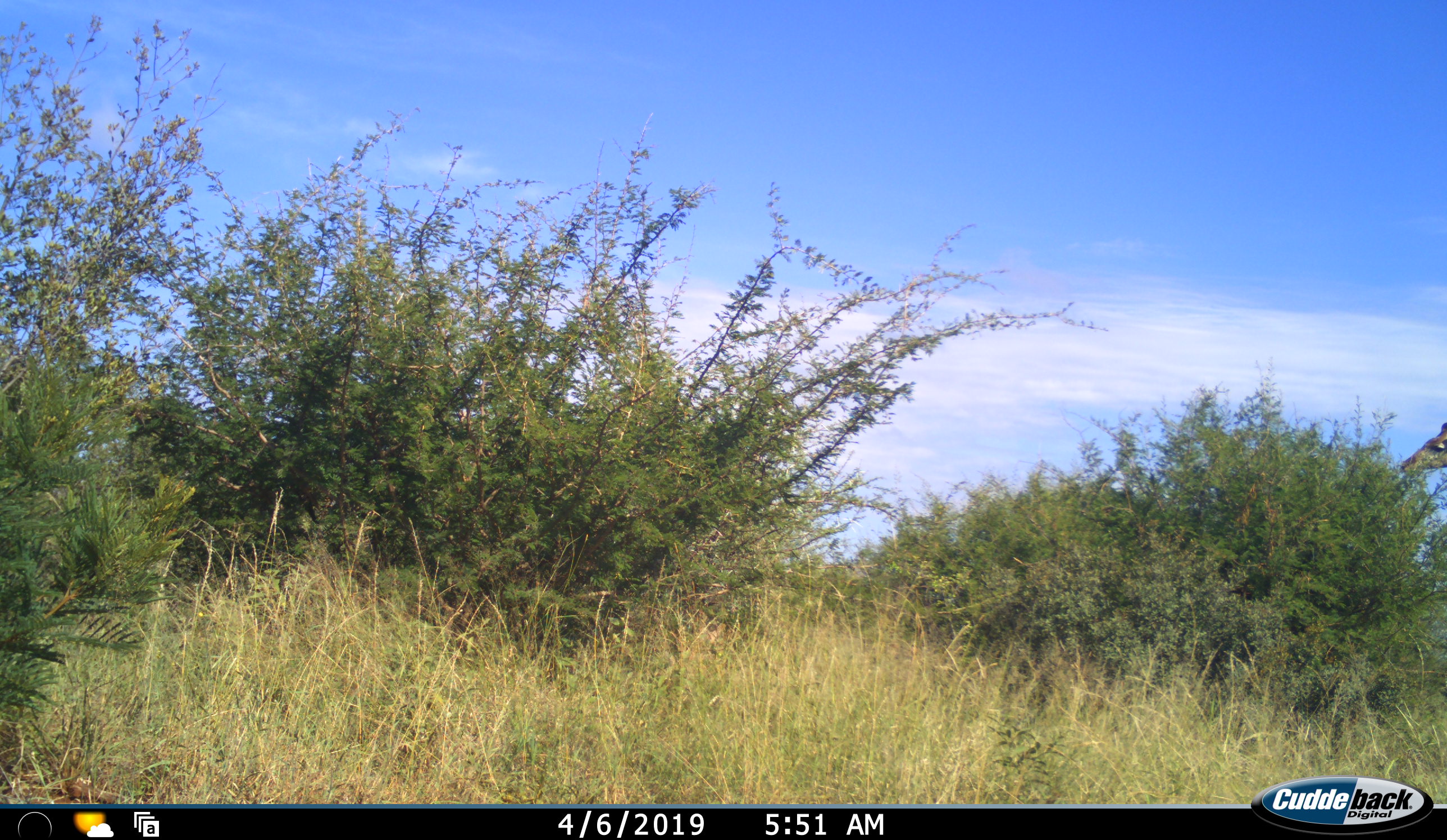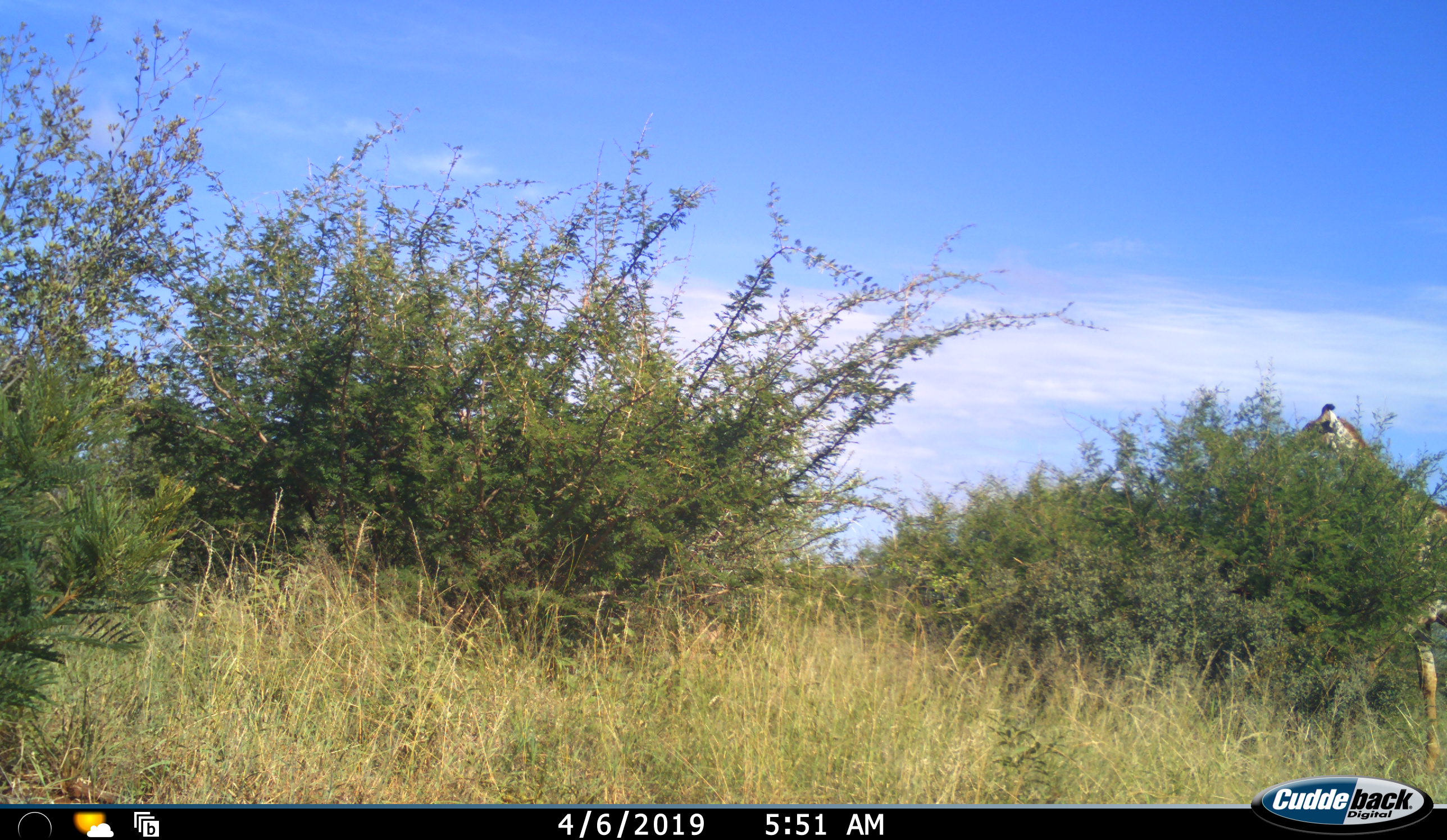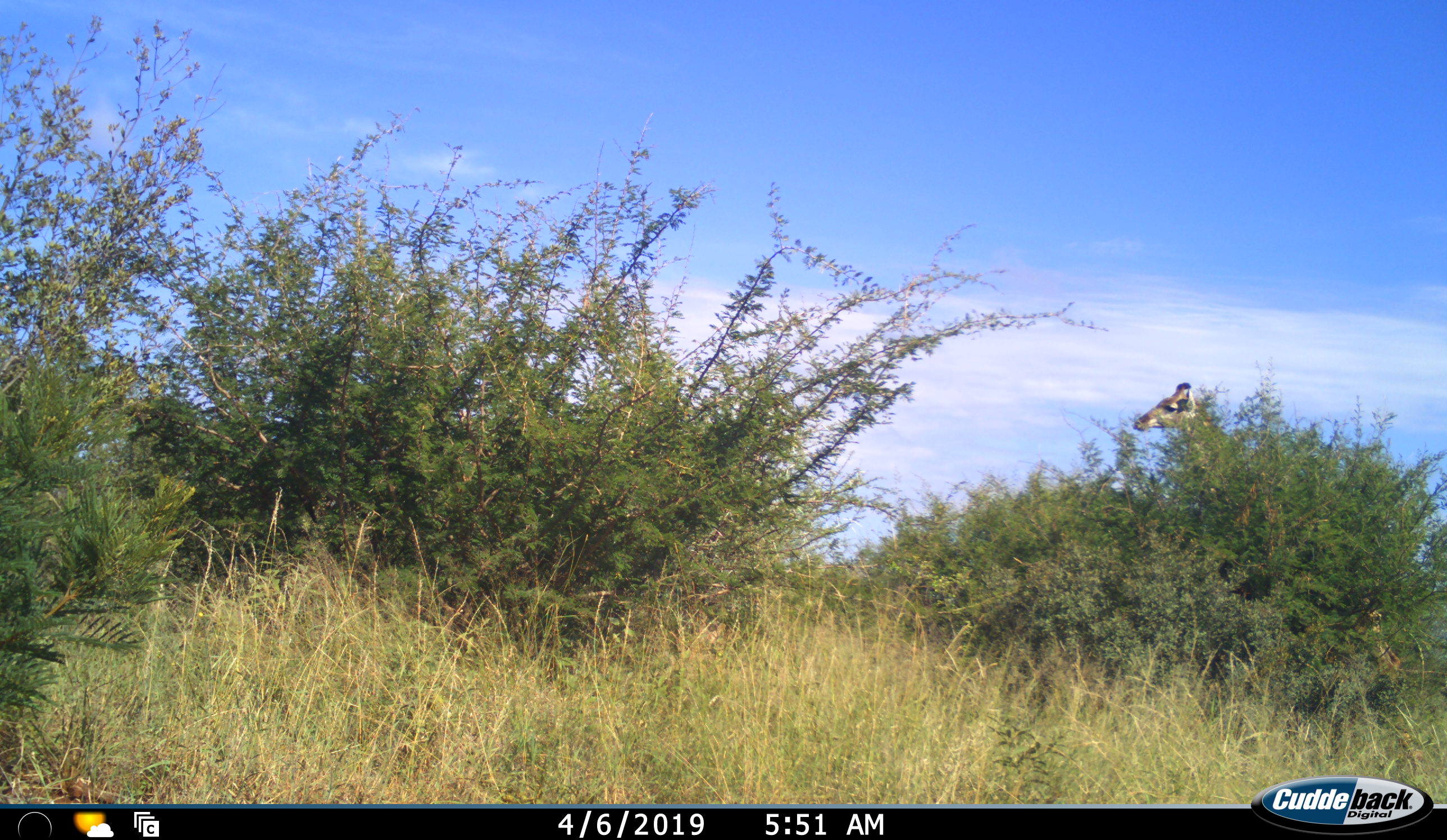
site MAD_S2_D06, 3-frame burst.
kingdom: Animalia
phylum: Chordata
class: Mammalia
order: Artiodactyla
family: Giraffidae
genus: Giraffa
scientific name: Giraffa camelopardalis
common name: giraffe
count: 1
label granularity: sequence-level